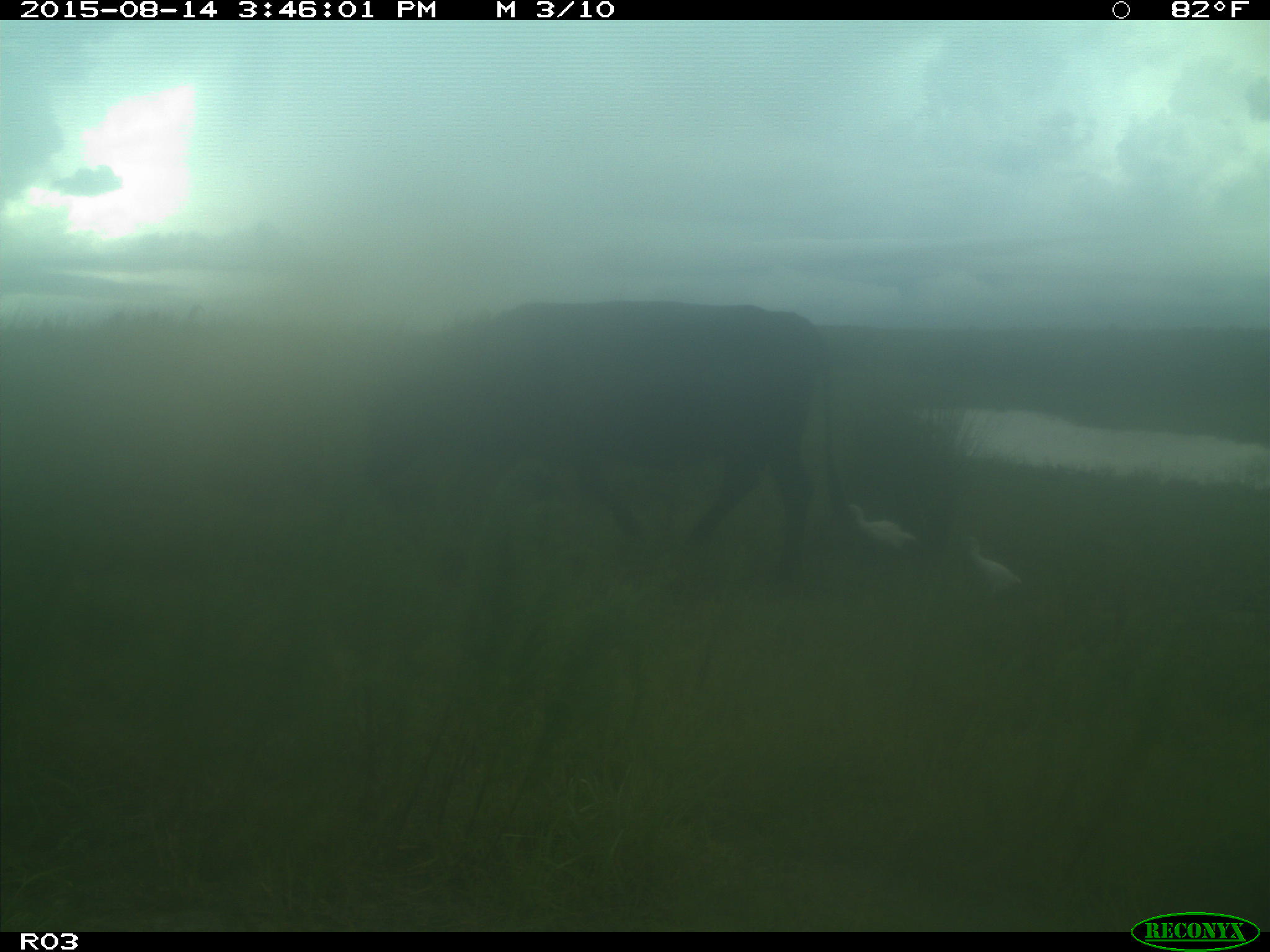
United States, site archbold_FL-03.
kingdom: Animalia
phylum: Chordata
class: Mammalia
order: Artiodactyla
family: Bovidae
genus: Bos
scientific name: Bos taurus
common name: domestic cow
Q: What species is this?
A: Bos taurus (domestic cow).